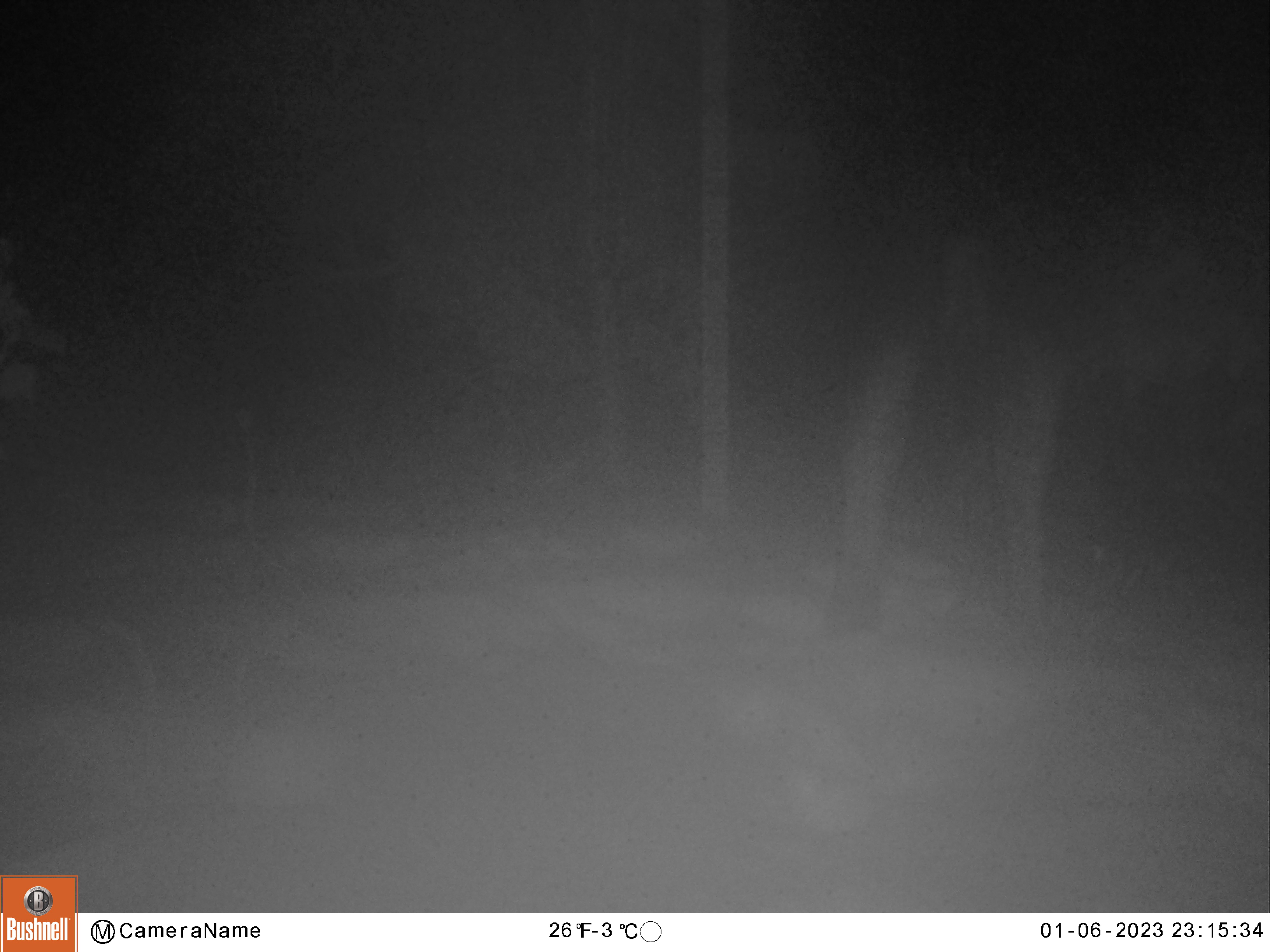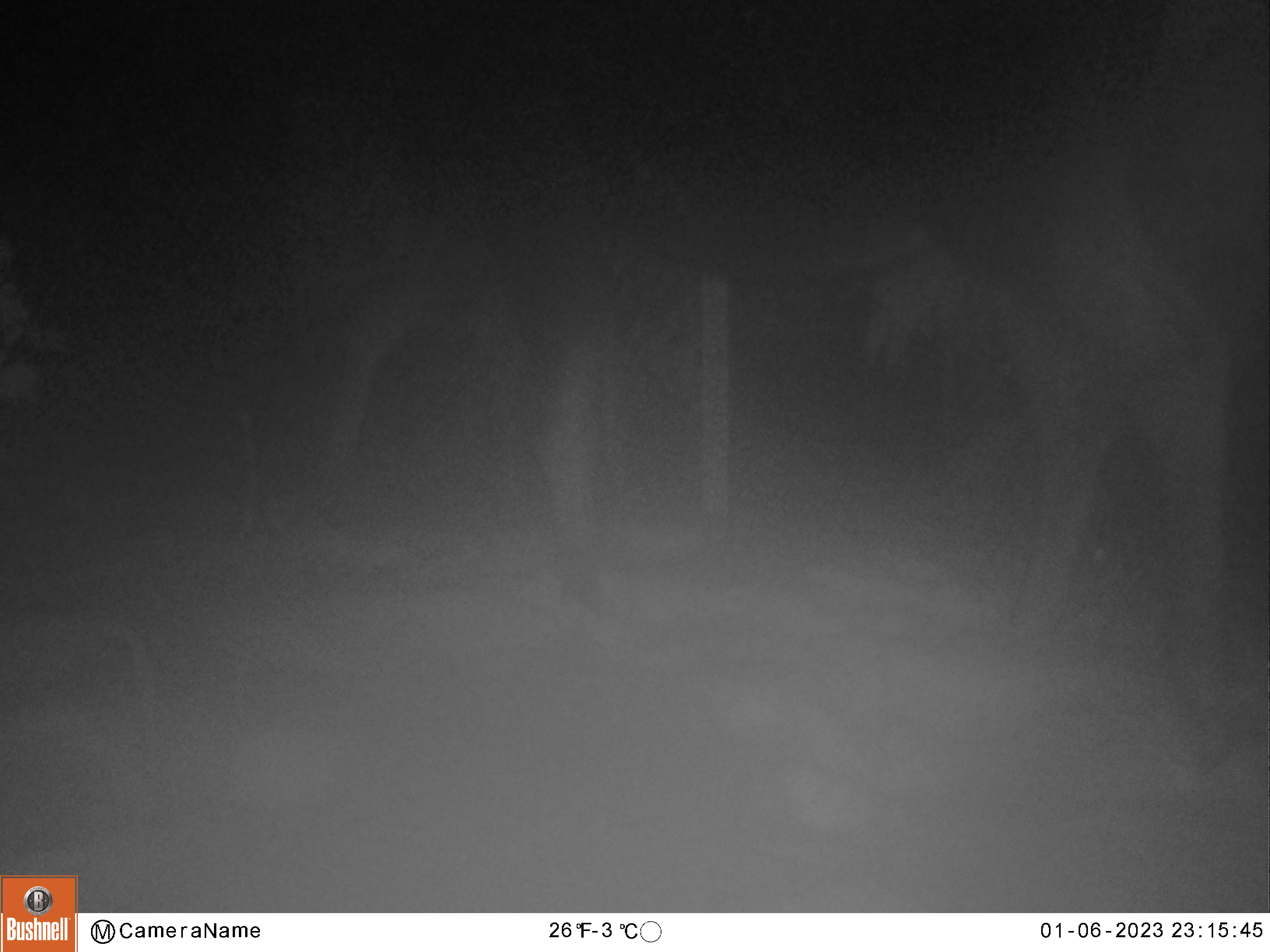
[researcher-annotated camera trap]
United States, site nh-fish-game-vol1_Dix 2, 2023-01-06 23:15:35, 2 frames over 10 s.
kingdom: Animalia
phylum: Chordata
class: Mammalia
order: Artiodactyla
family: Cervidae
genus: Alces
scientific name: Alces alces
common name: moose